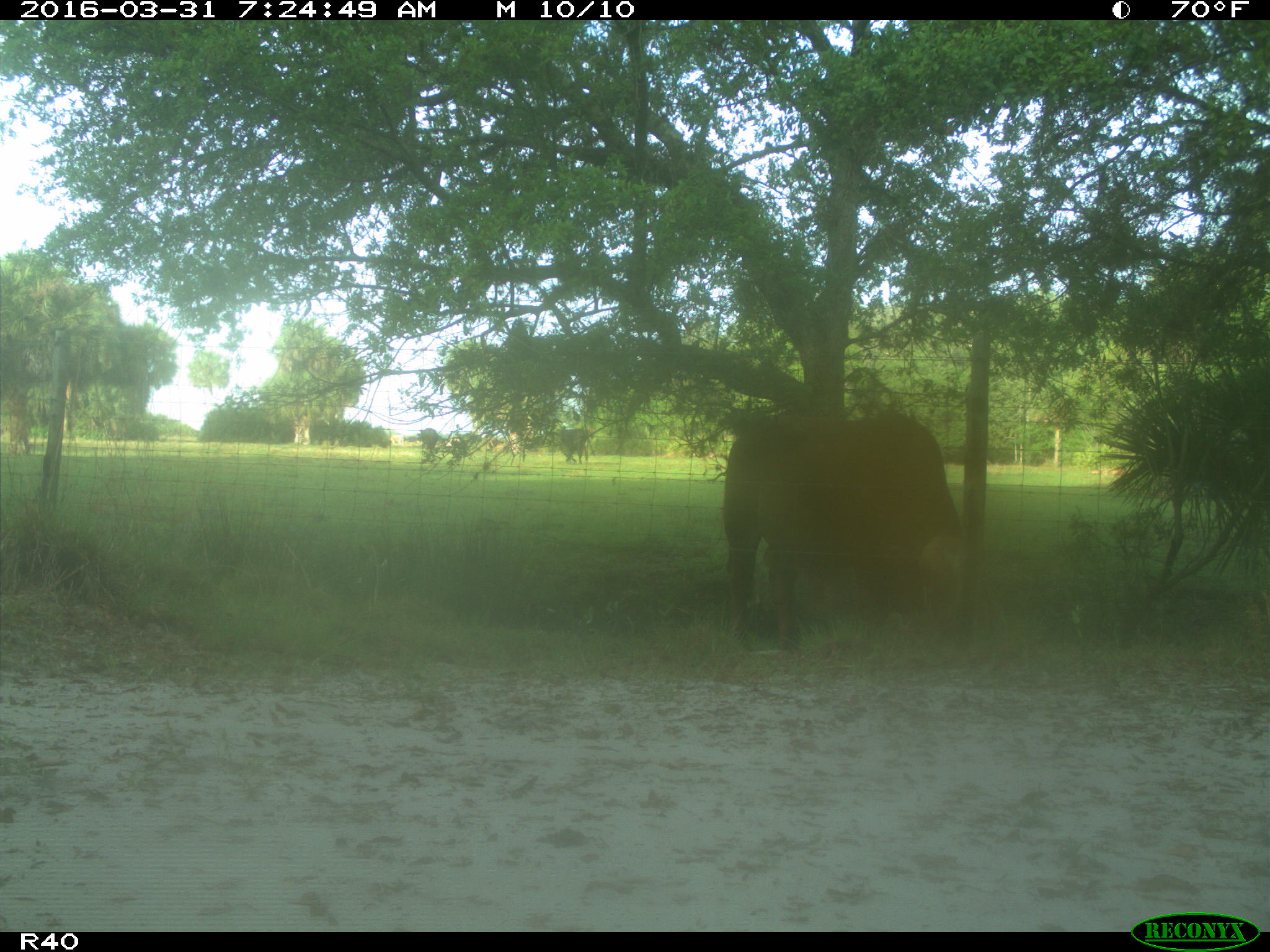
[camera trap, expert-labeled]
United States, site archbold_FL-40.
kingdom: Animalia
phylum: Chordata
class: Mammalia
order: Artiodactyla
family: Bovidae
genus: Bos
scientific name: Bos taurus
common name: domestic cow